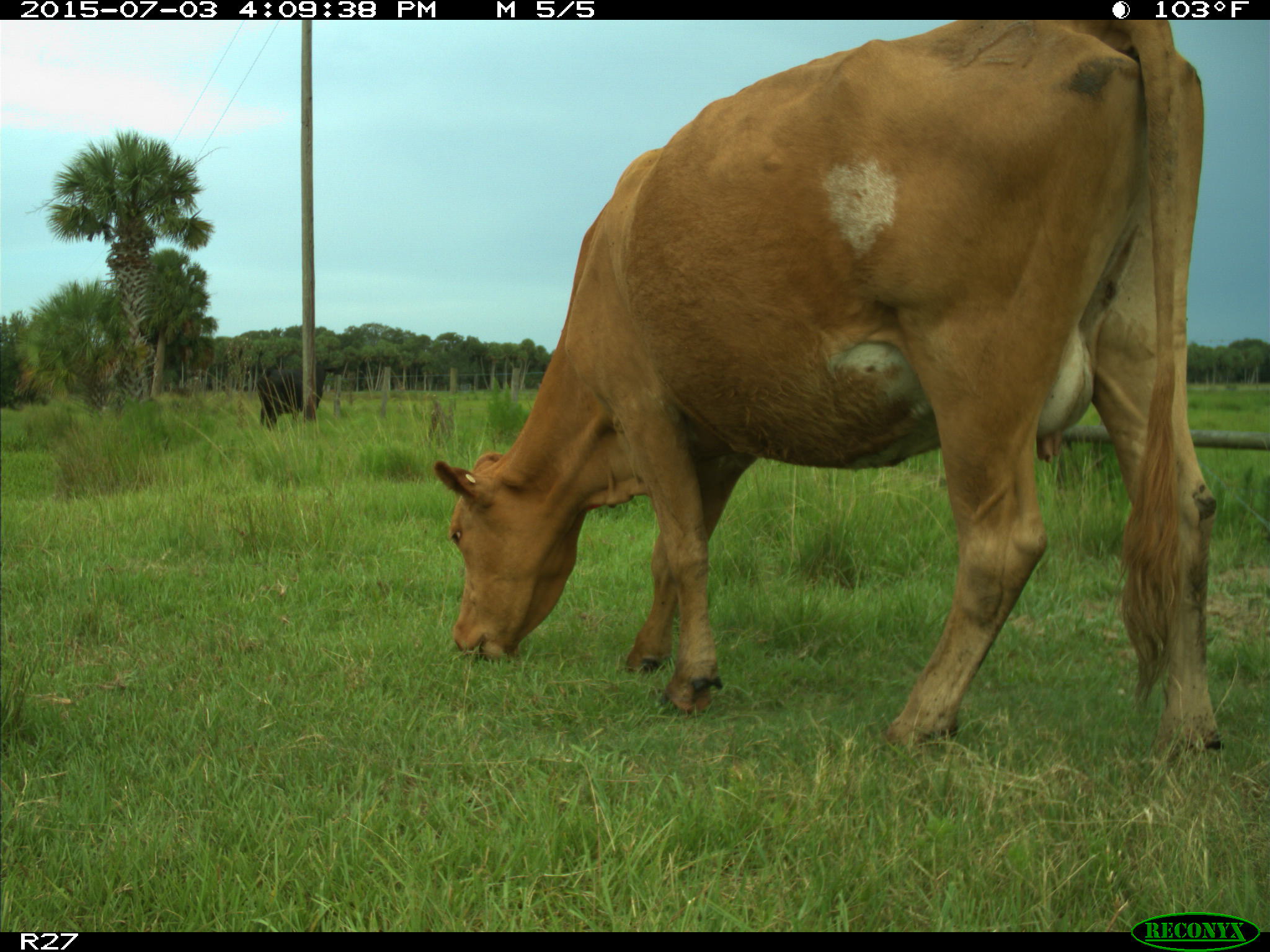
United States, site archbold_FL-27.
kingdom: Animalia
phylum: Chordata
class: Mammalia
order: Artiodactyla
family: Bovidae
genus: Bos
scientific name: Bos taurus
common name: domestic cow